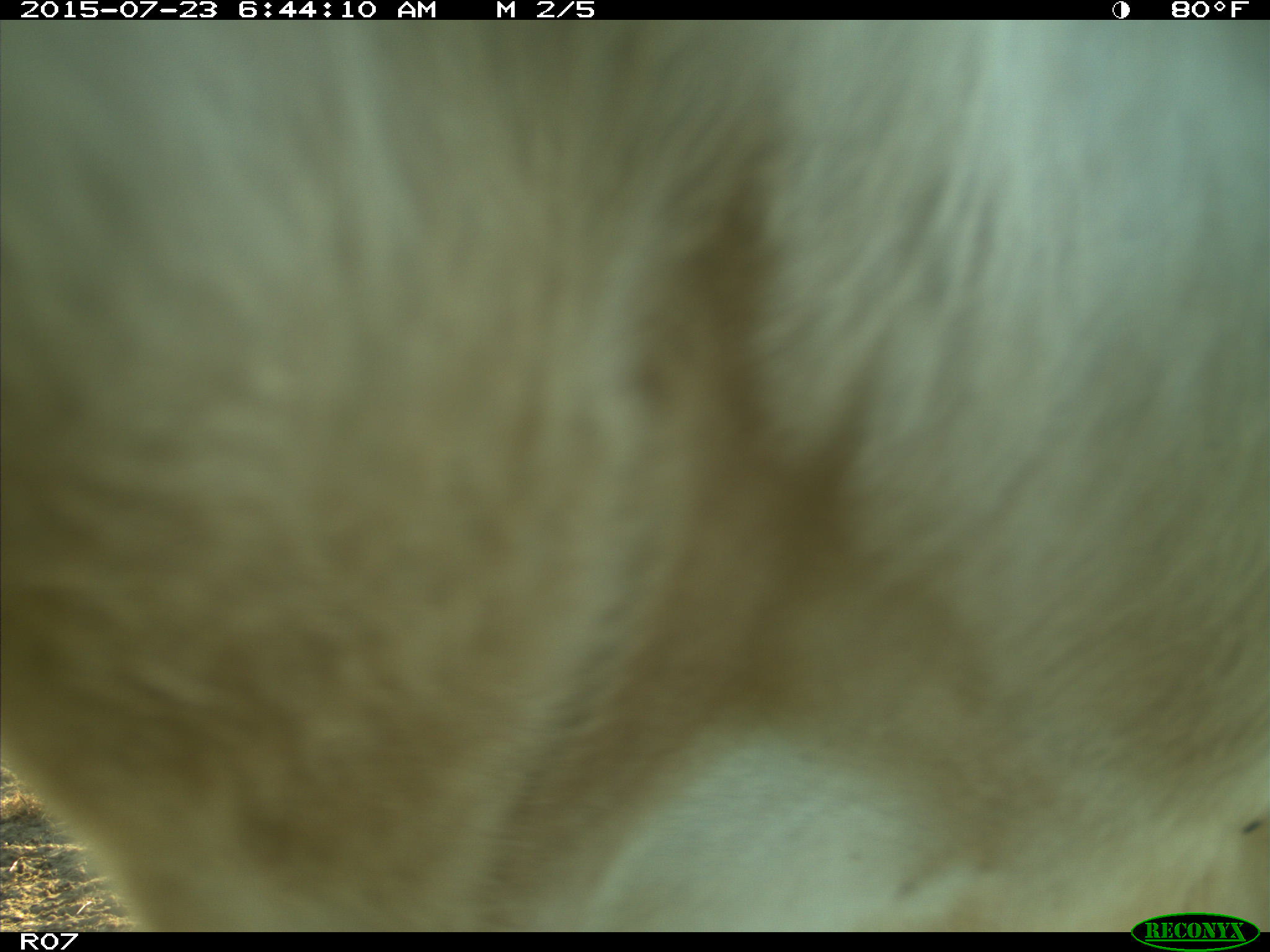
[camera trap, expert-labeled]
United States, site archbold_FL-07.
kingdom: Animalia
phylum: Chordata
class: Mammalia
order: Artiodactyla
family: Bovidae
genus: Bos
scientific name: Bos taurus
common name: domestic cow